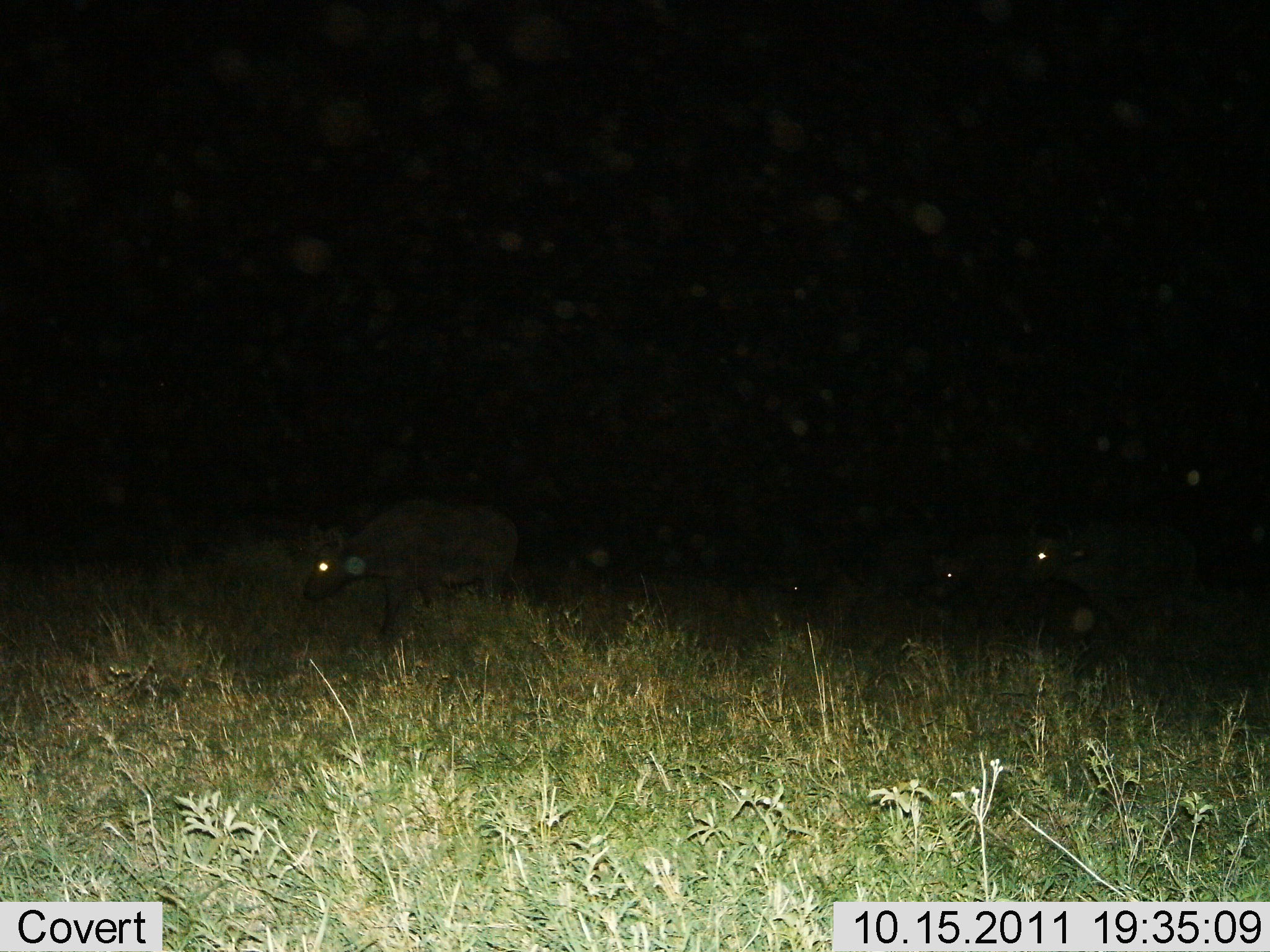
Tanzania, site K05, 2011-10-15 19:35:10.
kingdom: Animalia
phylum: Chordata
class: Mammalia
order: Artiodactyla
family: Bovidae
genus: Syncerus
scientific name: Syncerus caffer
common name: cape buffalo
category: buffalo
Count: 4.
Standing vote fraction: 43%.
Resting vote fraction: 0%.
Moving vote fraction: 71%.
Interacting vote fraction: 0%.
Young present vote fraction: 0%.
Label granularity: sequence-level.